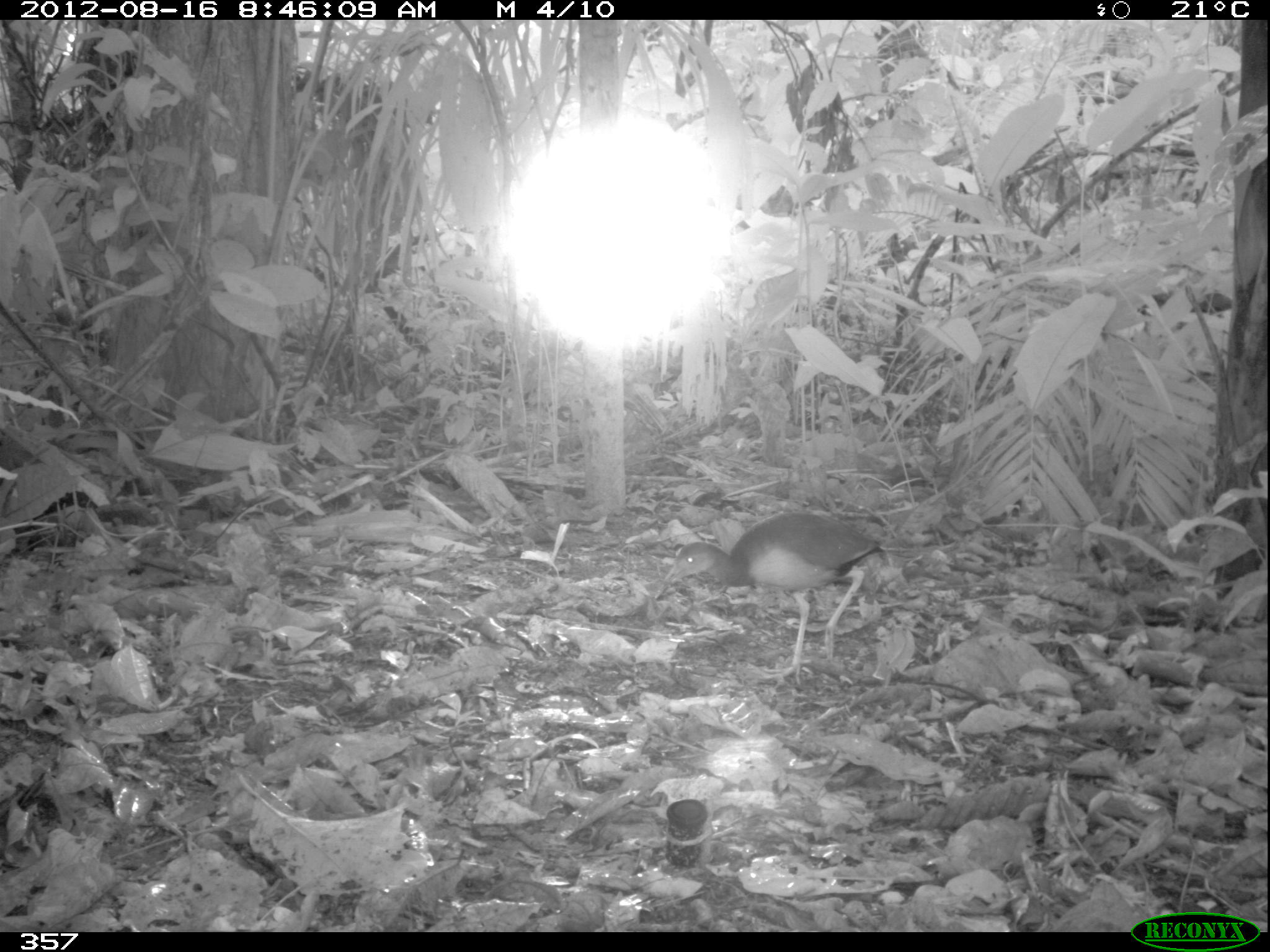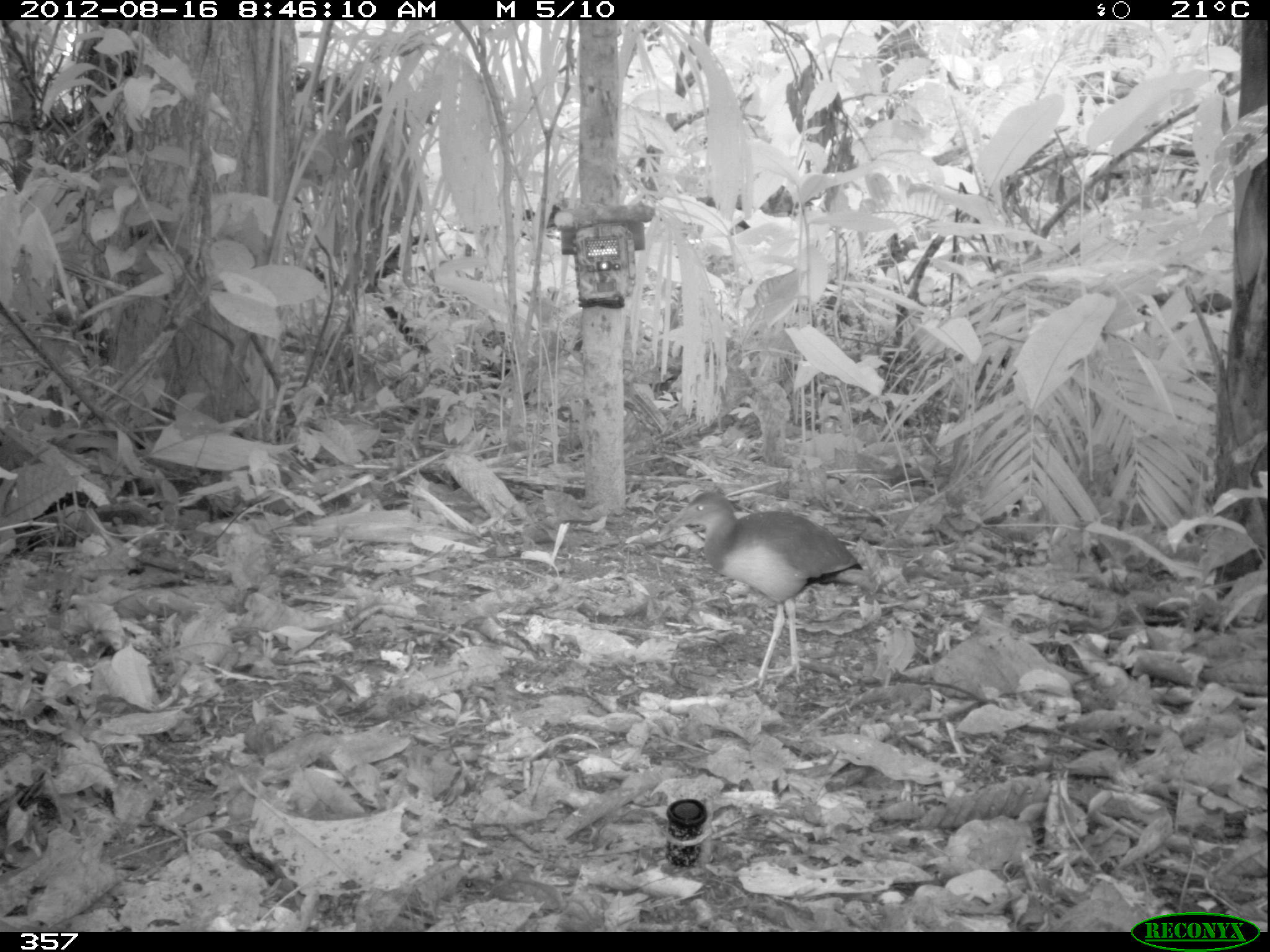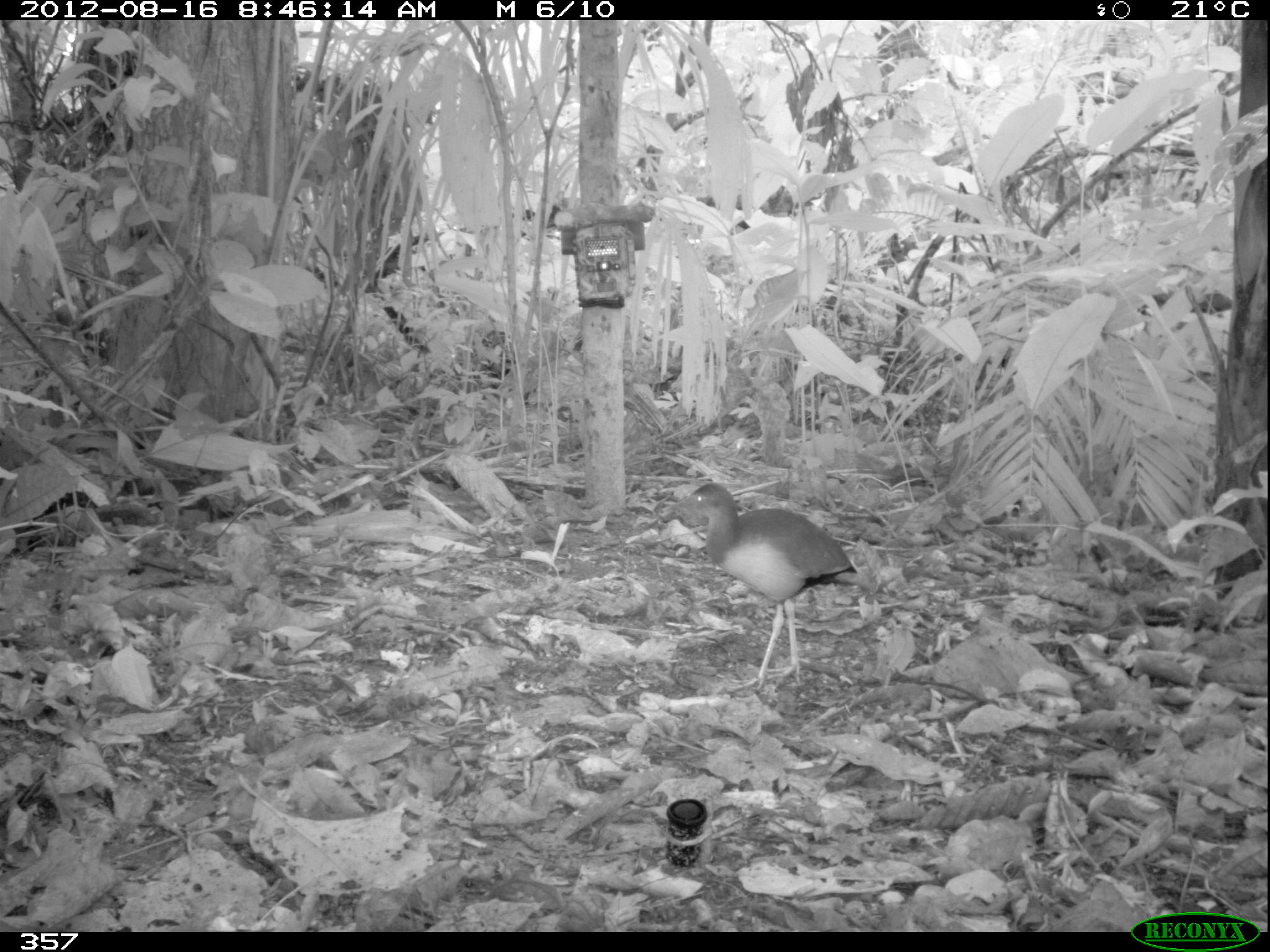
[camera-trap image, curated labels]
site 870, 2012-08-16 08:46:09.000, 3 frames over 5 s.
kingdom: Animalia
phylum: Chordata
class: Aves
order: Gruiformes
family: Rallidae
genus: Aramides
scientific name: Aramides cajaneus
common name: gray-cowled wood-rail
Aramides cajaneus (gray-cowled wood-rail).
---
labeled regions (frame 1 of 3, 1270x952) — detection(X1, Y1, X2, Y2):
aramides cajaneus: detection(664, 510, 885, 685)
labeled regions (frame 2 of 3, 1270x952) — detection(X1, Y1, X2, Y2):
aramides cajaneus: detection(656, 490, 864, 690)